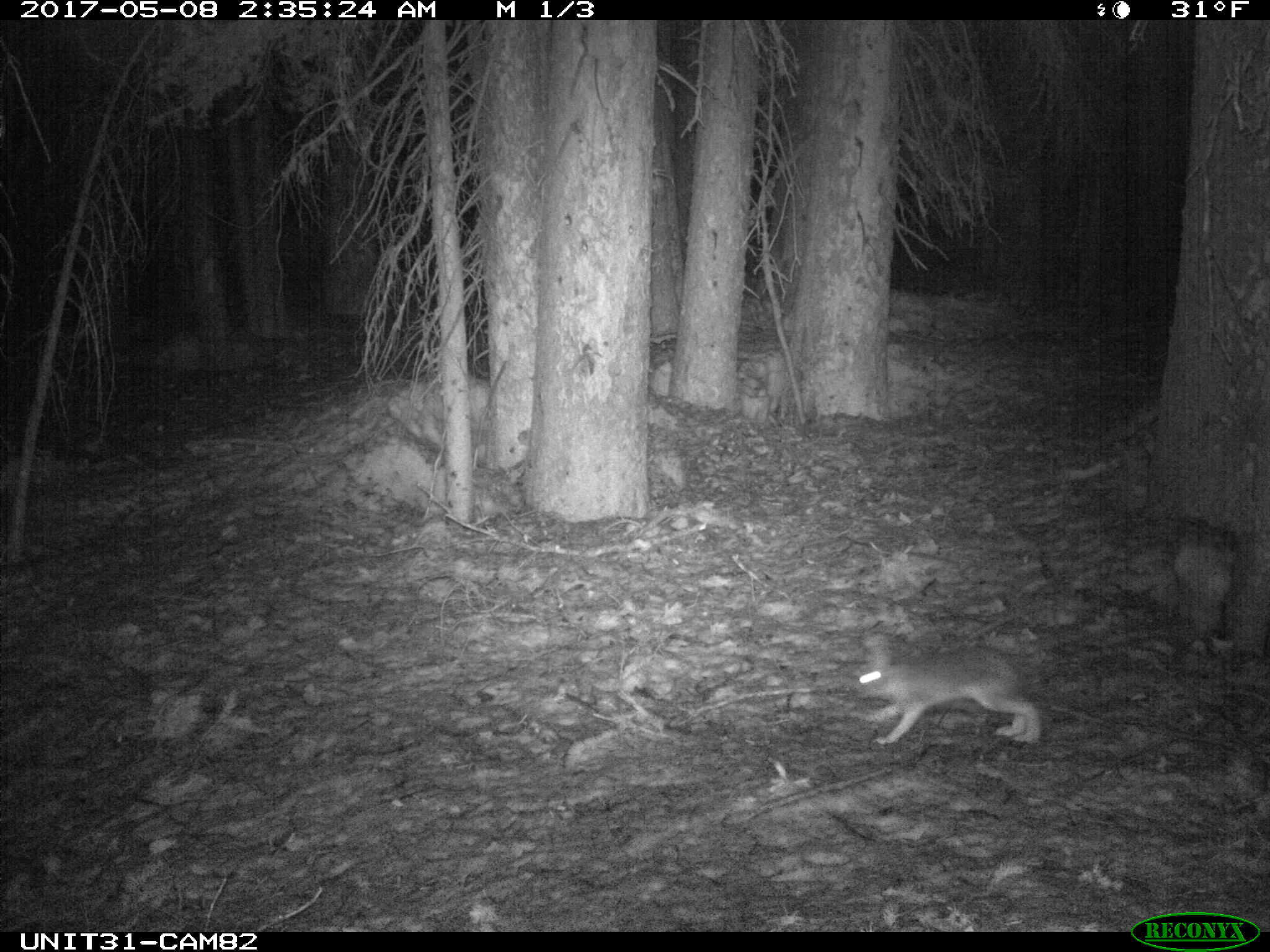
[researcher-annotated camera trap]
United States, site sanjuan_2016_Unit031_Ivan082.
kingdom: Animalia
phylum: Chordata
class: Mammalia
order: Lagomorpha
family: Leporidae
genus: Lepus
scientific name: Lepus americanus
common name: snowshoe hare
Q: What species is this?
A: Lepus americanus (snowshoe hare).